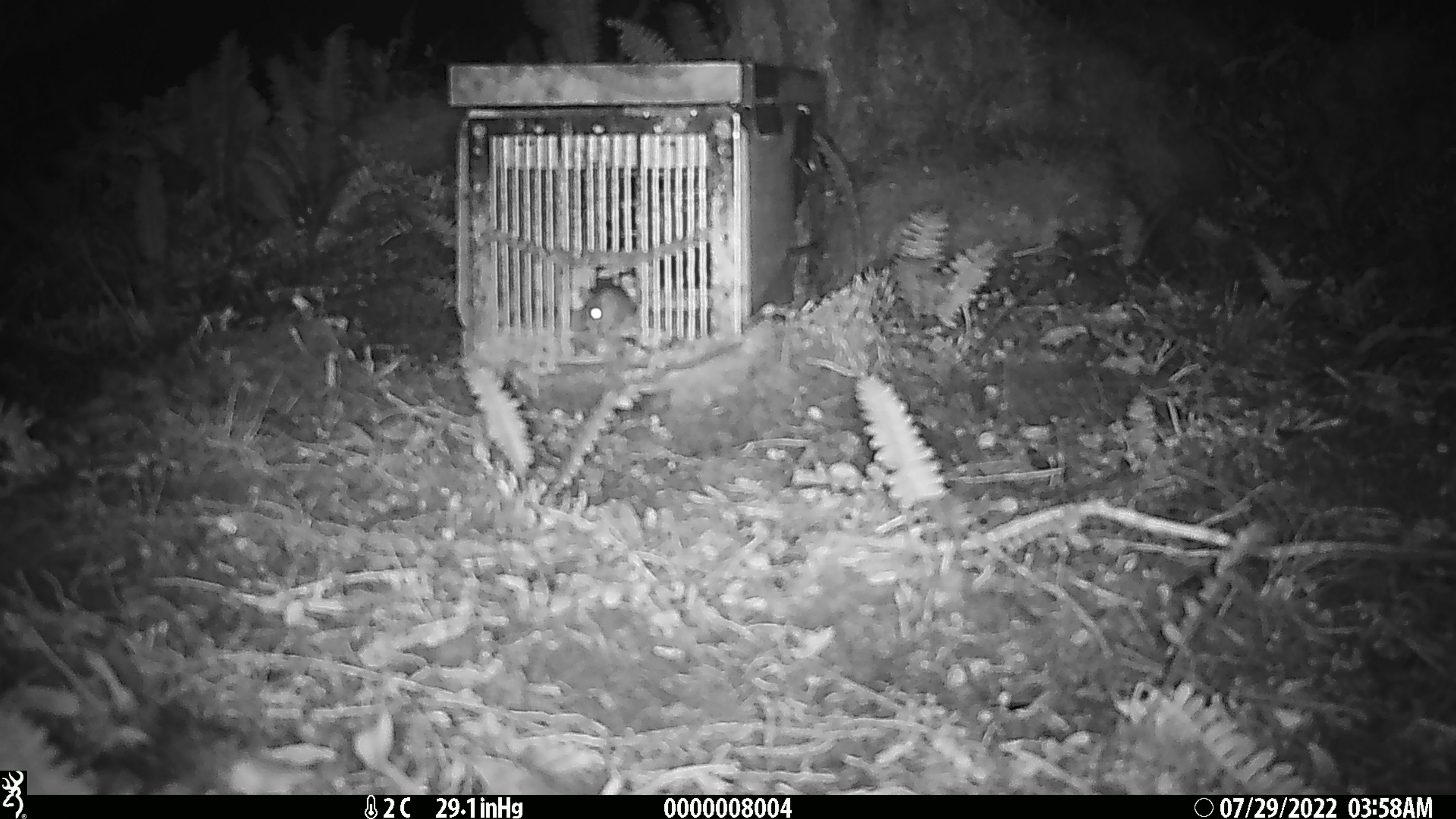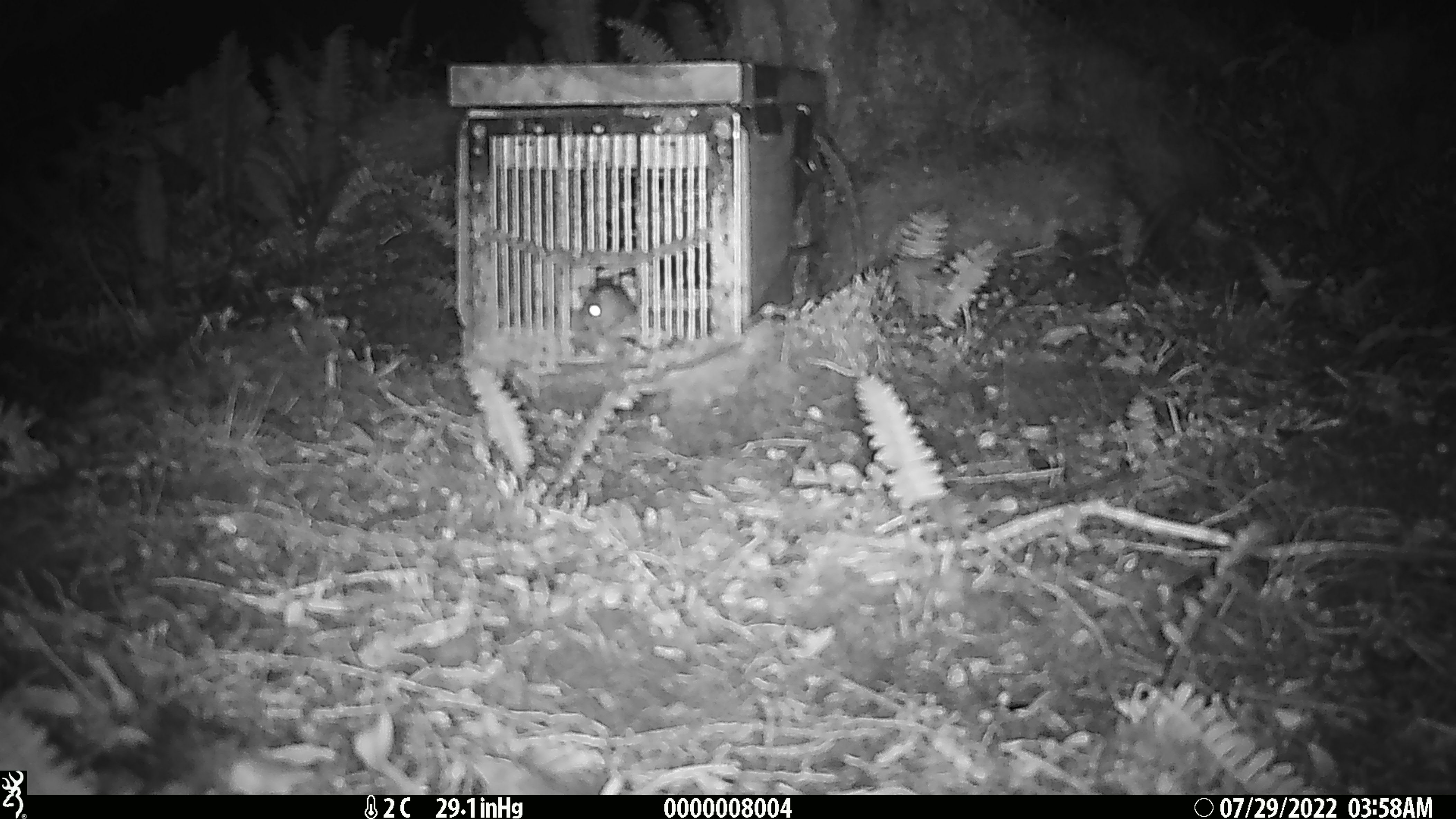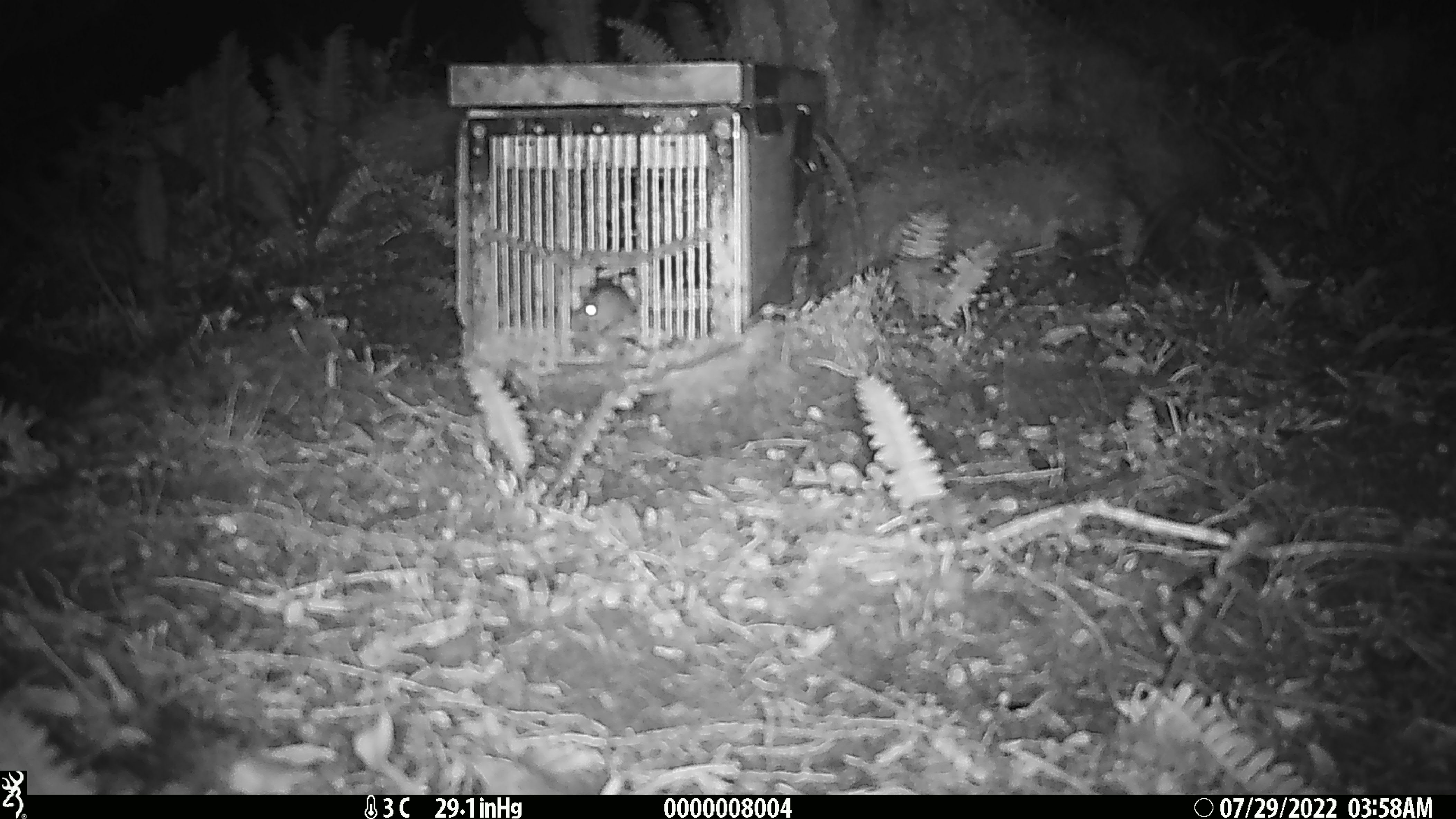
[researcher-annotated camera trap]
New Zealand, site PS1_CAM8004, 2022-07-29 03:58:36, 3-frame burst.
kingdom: Animalia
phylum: Chordata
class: Mammalia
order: Rodentia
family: Muridae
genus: Mus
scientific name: Mus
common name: mouse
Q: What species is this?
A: Mouse (Mus).